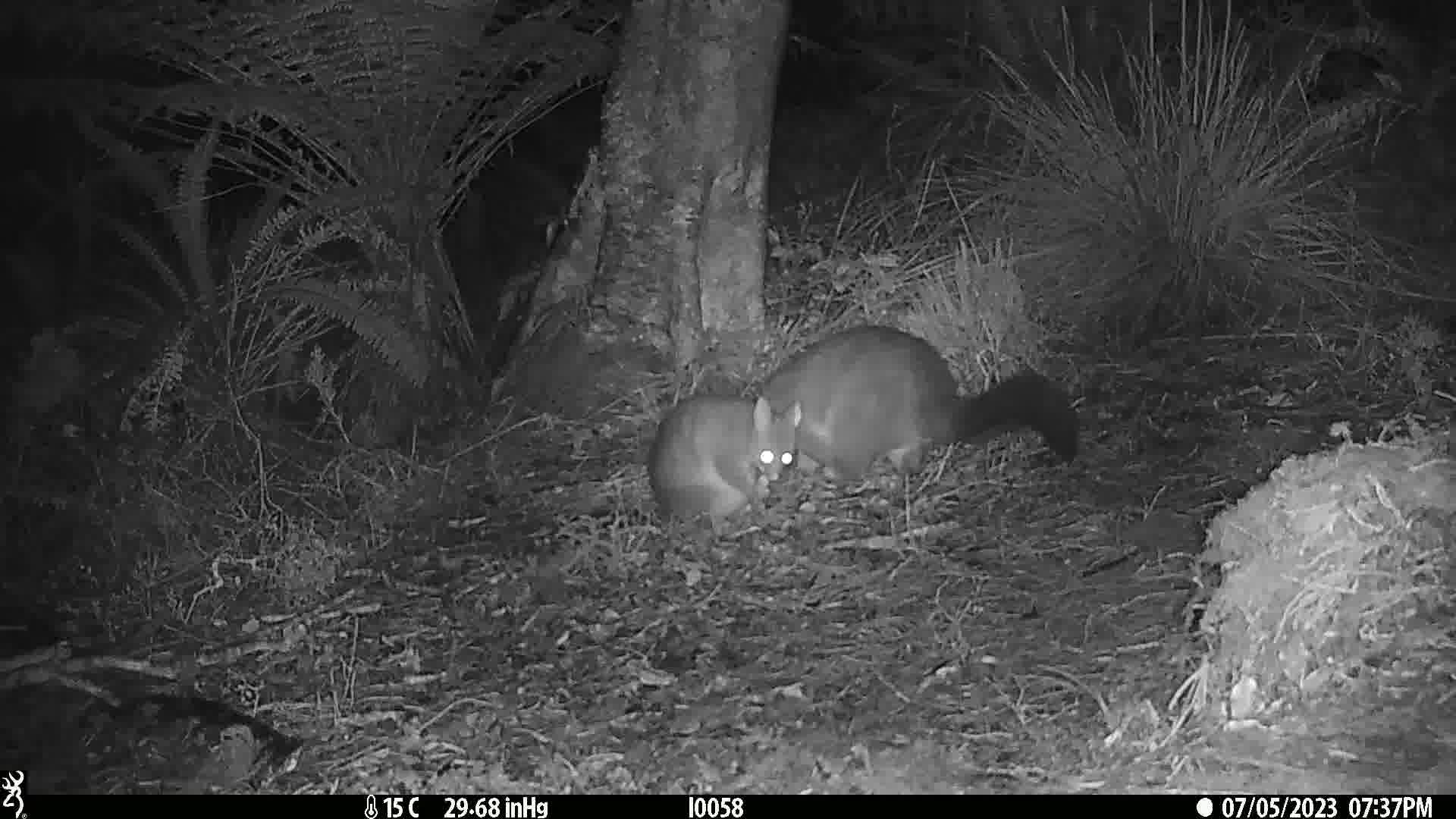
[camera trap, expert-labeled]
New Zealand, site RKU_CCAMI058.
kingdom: Animalia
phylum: Chordata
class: Mammalia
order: Diprotodontia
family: Phalangeridae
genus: Trichosurus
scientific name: Trichosurus vulpecula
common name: common brushtail possum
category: possum